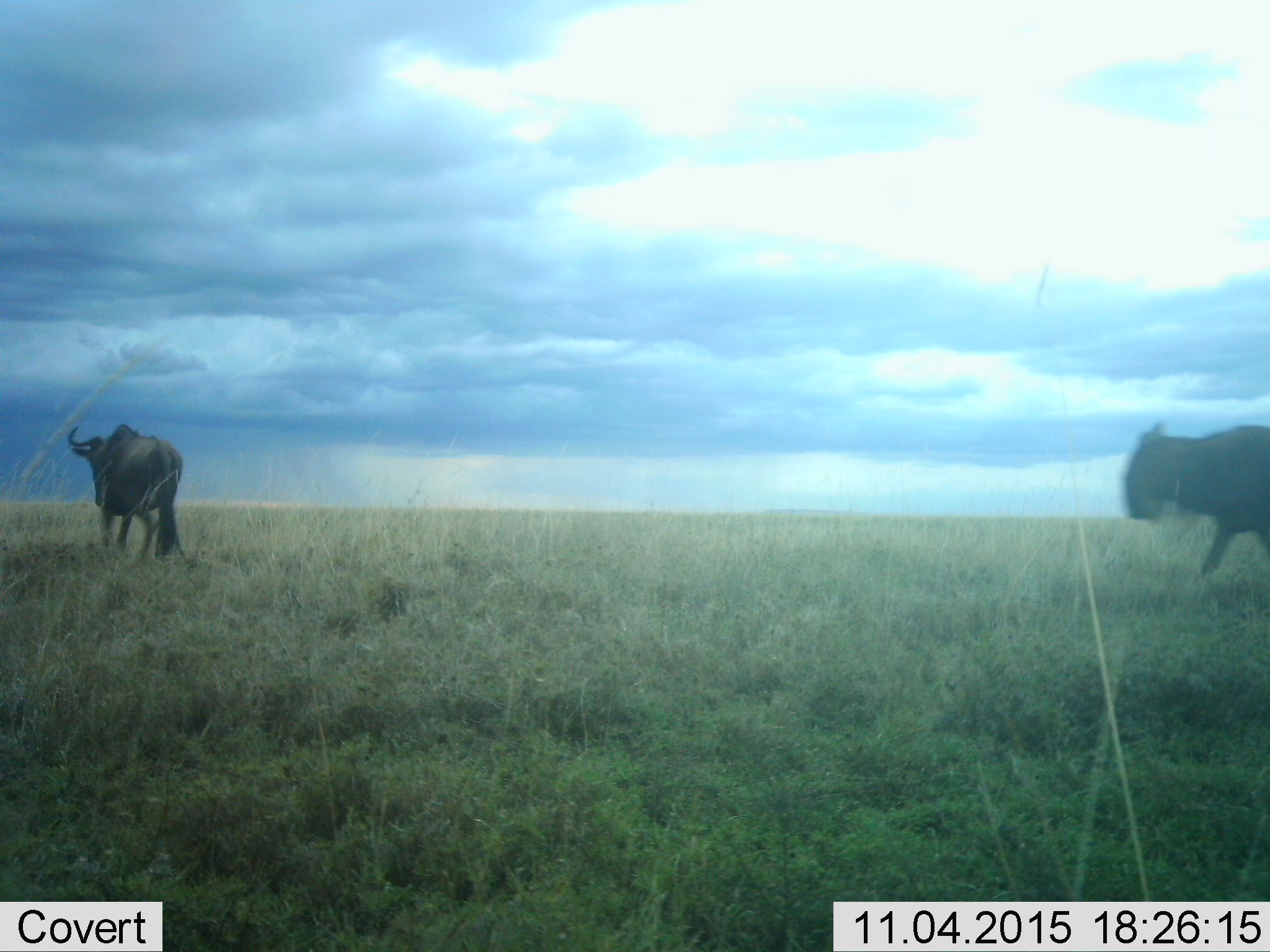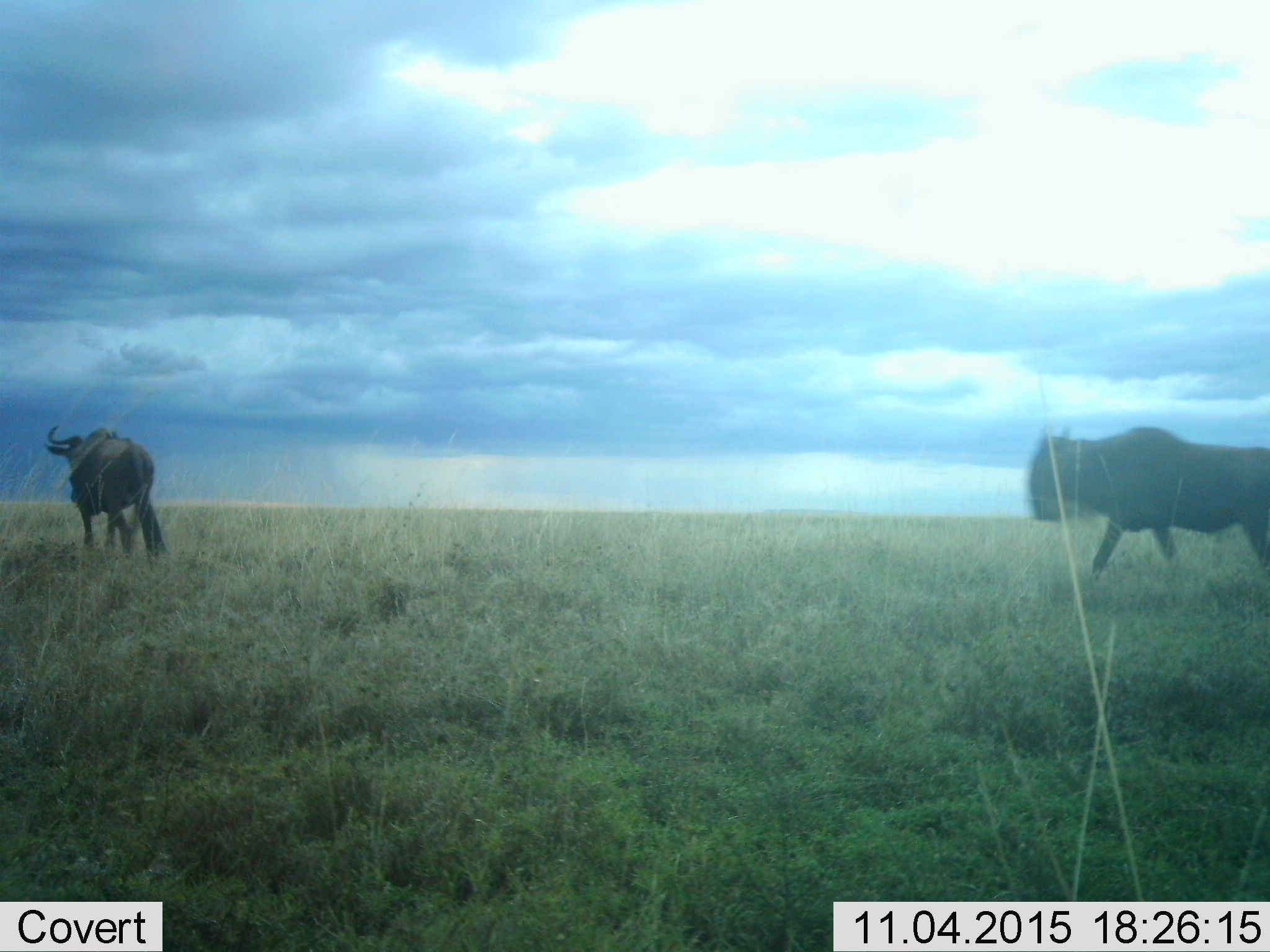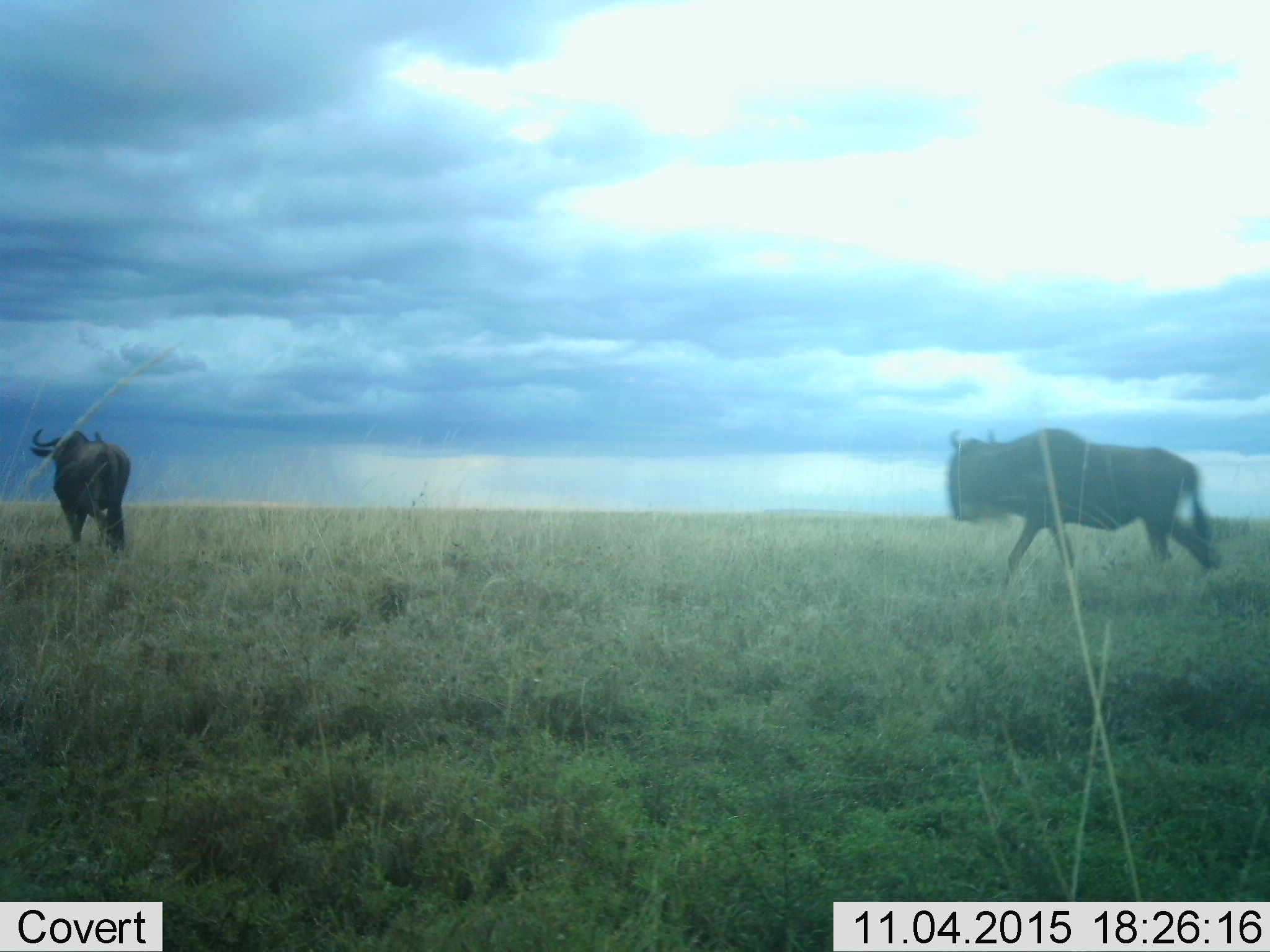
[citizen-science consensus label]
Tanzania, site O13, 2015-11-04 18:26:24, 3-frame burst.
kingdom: Animalia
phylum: Chordata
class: Mammalia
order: Artiodactyla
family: Bovidae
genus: Connochaetes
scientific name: Connochaetes taurinus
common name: blue wildebeest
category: wildebeest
Wildebeest (blue wildebeest) (Connochaetes taurinus), count 2. Behavior (volunteer vote fractions): standing 0%, resting 0%, moving 100%, interacting 0%. Young present (vote fraction): 0%. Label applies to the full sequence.